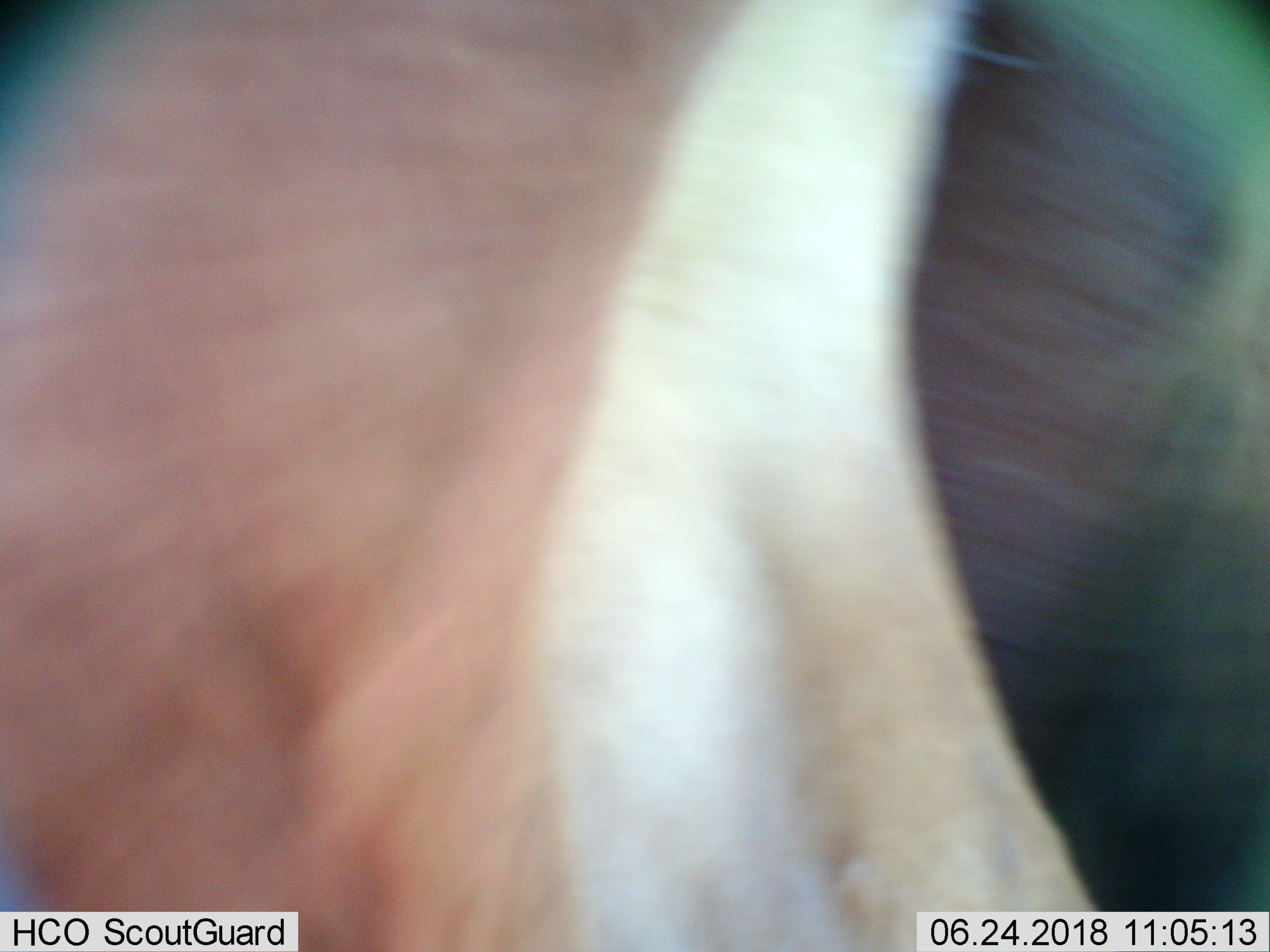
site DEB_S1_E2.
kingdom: Animalia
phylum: Chordata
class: Mammalia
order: Artiodactyla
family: Bovidae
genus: Aepyceros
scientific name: Aepyceros melampus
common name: impala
Impala (Aepyceros melampus), count 1. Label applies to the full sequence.